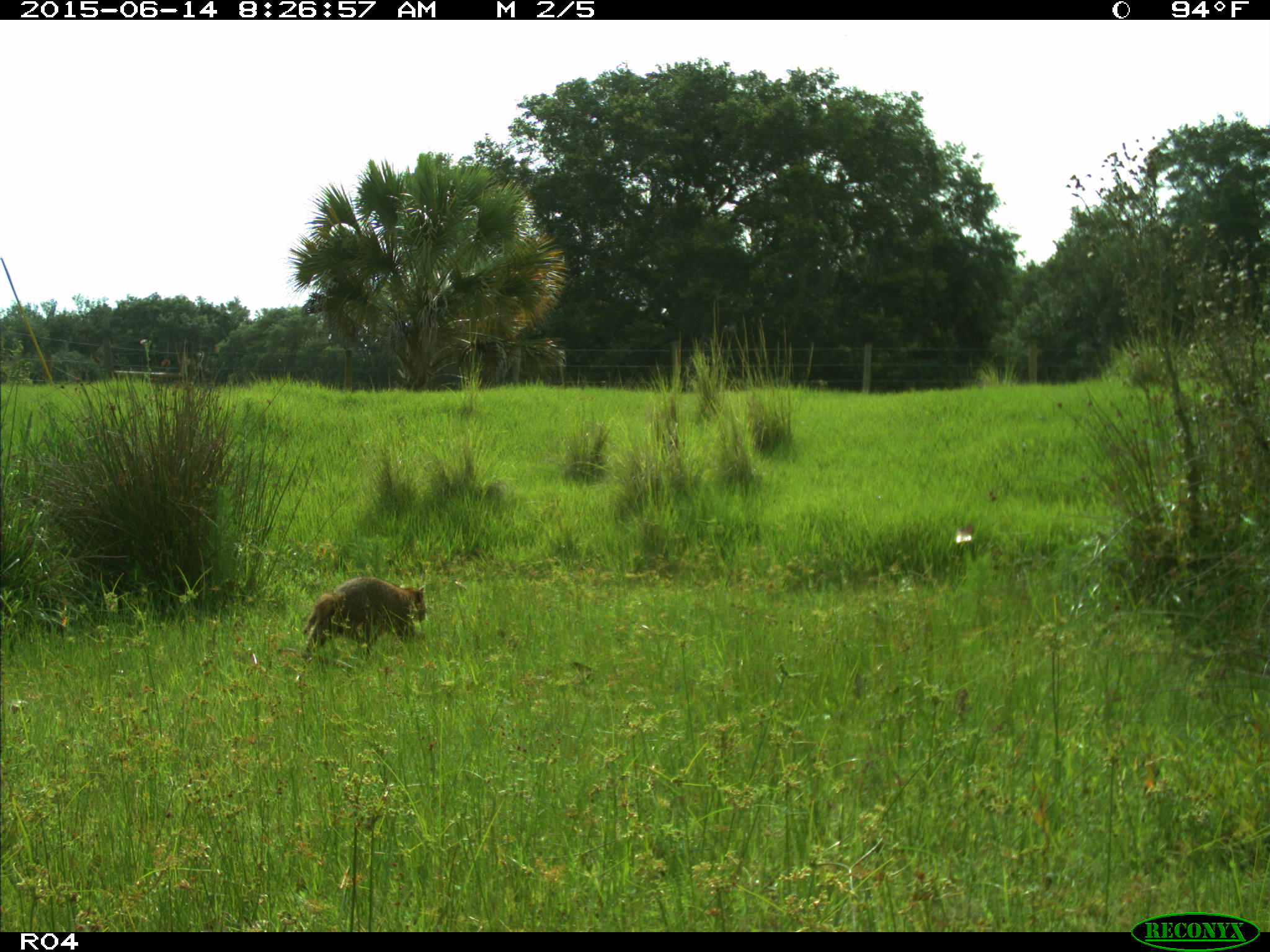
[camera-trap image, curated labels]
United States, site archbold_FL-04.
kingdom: Animalia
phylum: Chordata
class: Mammalia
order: Carnivora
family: Procyonidae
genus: Procyon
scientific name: Procyon lotor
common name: common raccoon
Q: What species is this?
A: Procyon lotor (common raccoon).